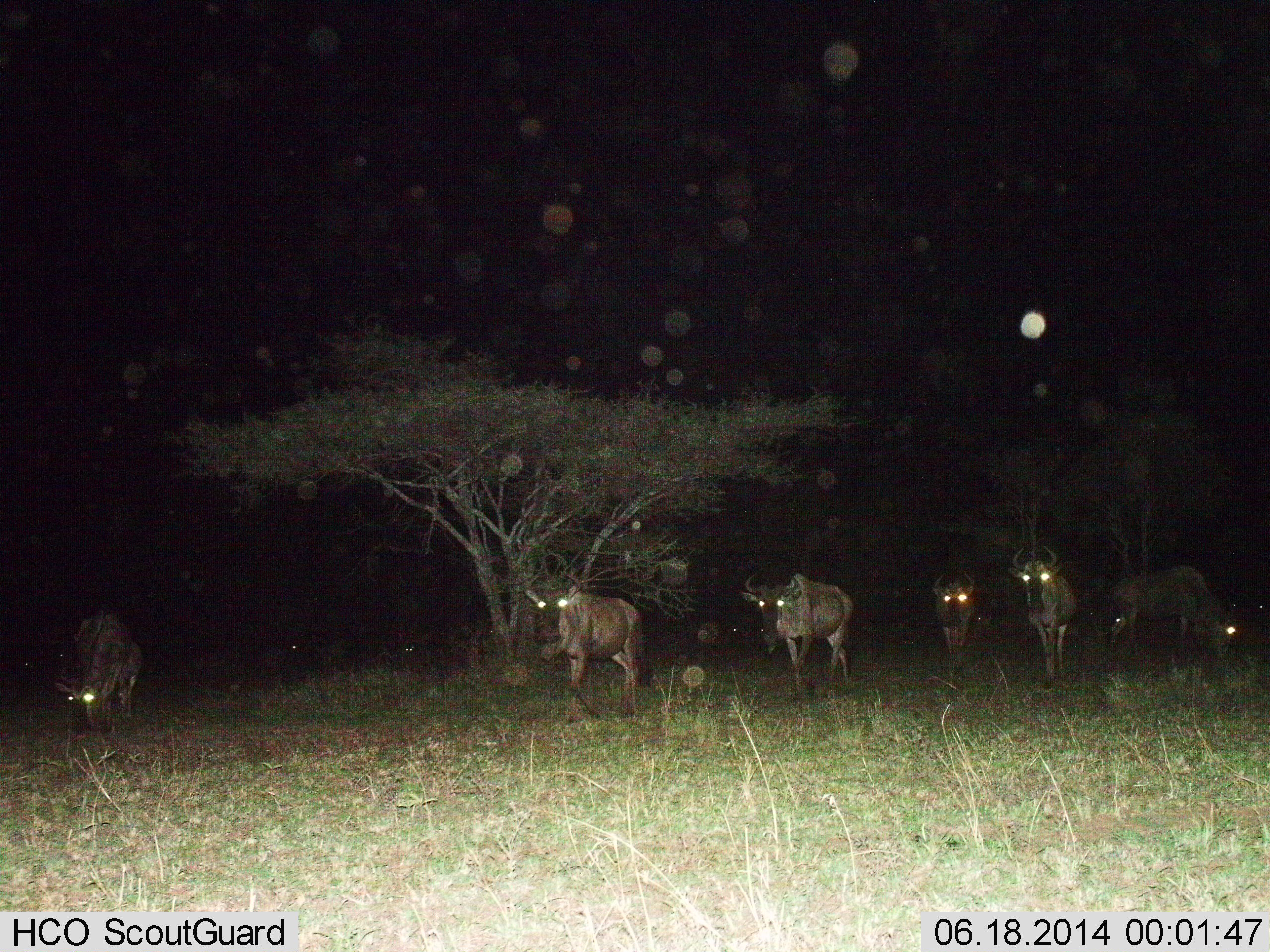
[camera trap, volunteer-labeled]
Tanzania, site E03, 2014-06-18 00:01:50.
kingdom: Animalia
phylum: Chordata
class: Mammalia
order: Artiodactyla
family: Bovidae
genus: Connochaetes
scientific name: Connochaetes taurinus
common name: blue wildebeest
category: wildebeest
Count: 7.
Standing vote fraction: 50%.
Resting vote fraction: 0%.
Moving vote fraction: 60%.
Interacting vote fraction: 0%.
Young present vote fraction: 0%.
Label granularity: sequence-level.